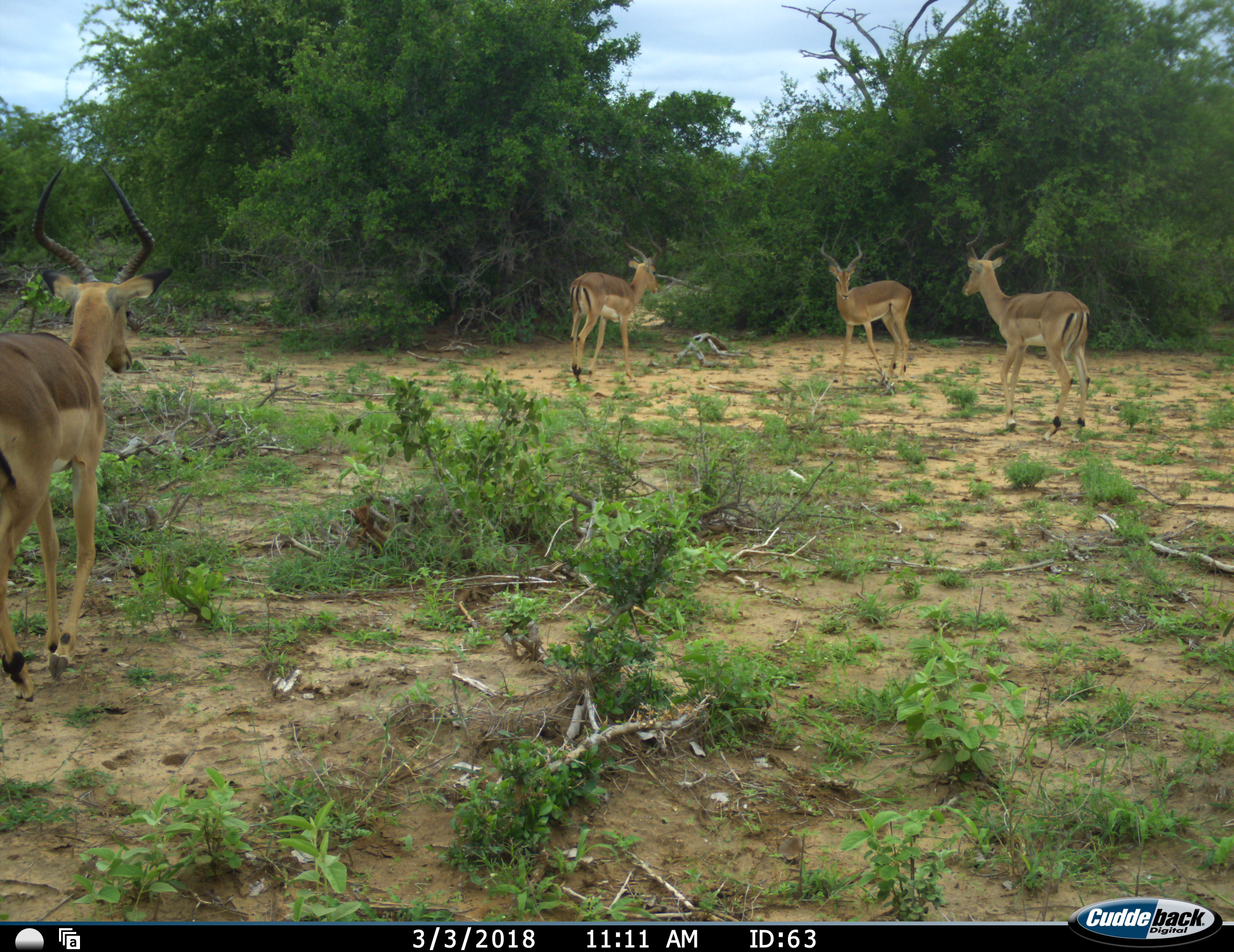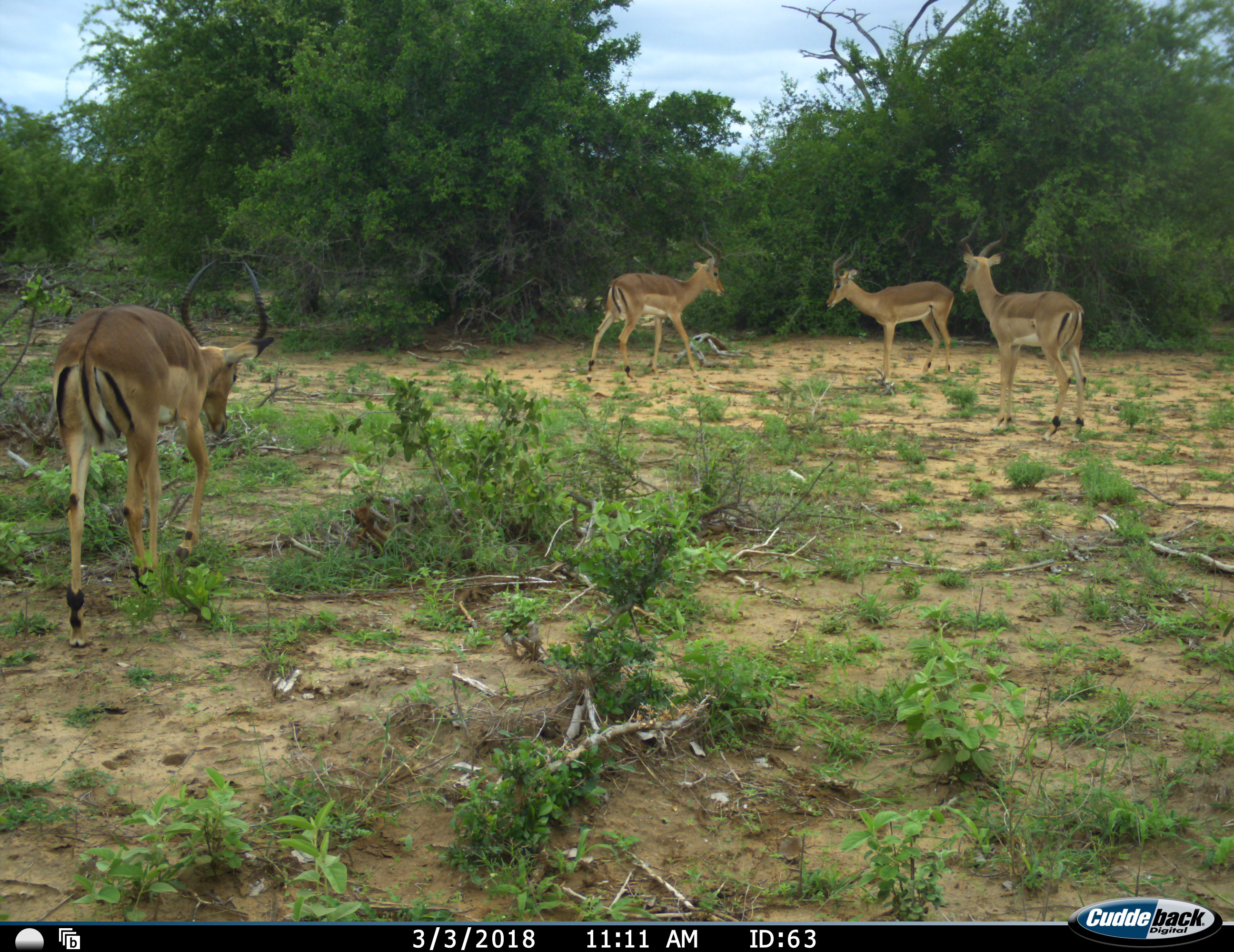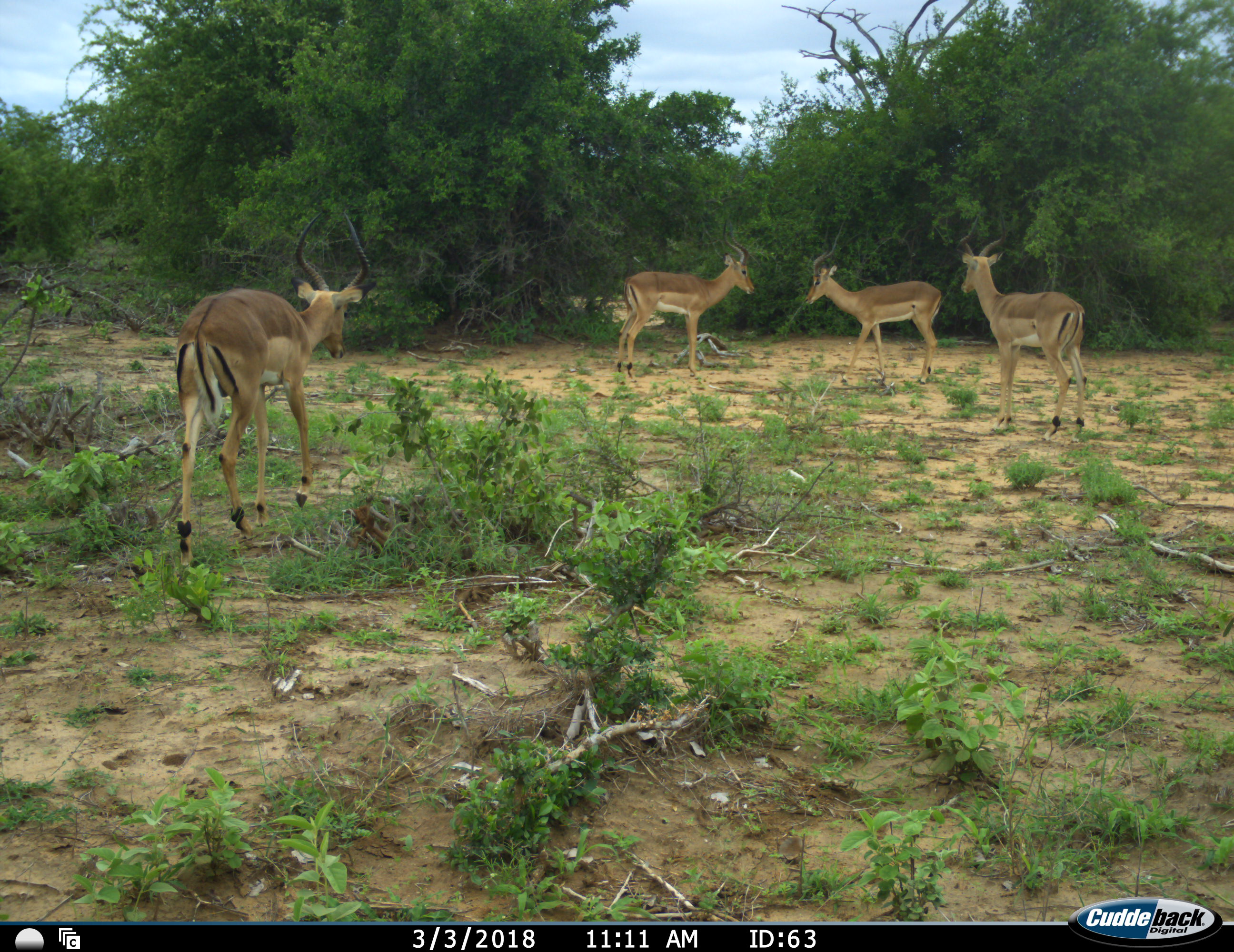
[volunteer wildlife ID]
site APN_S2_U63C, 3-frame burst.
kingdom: Animalia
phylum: Chordata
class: Mammalia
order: Artiodactyla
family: Bovidae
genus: Aepyceros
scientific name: Aepyceros melampus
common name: impala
Impala (Aepyceros melampus), count 4. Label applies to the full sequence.